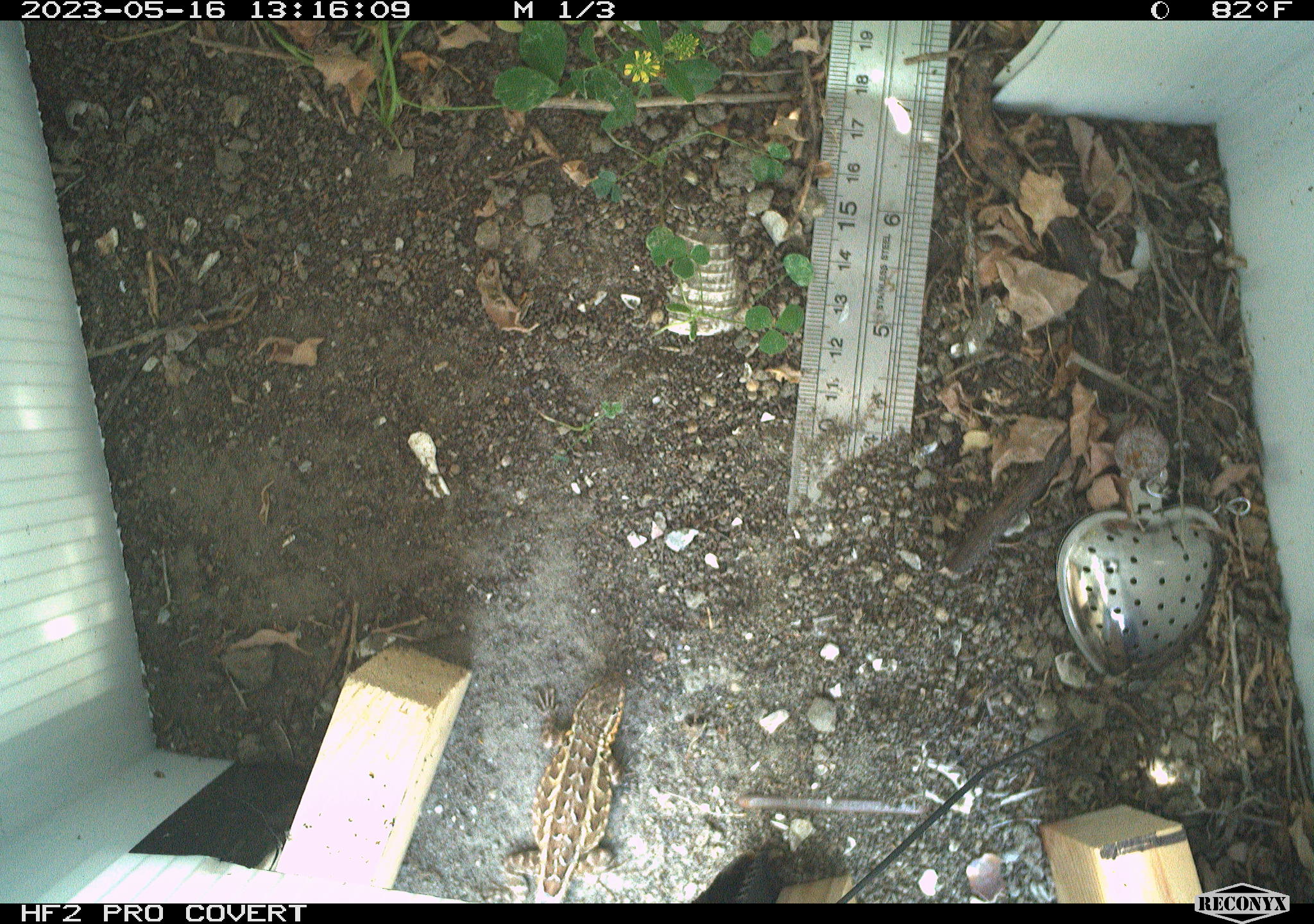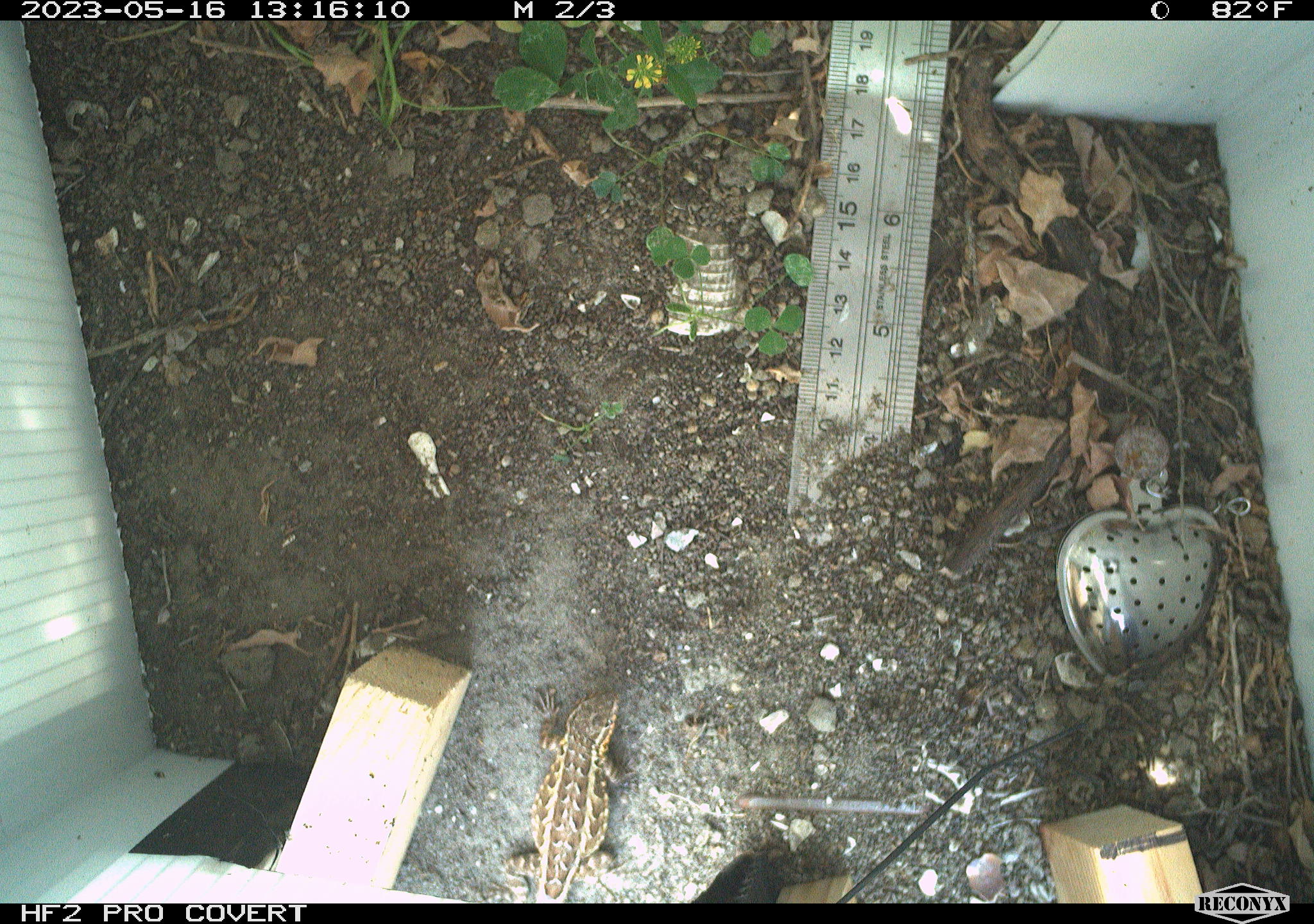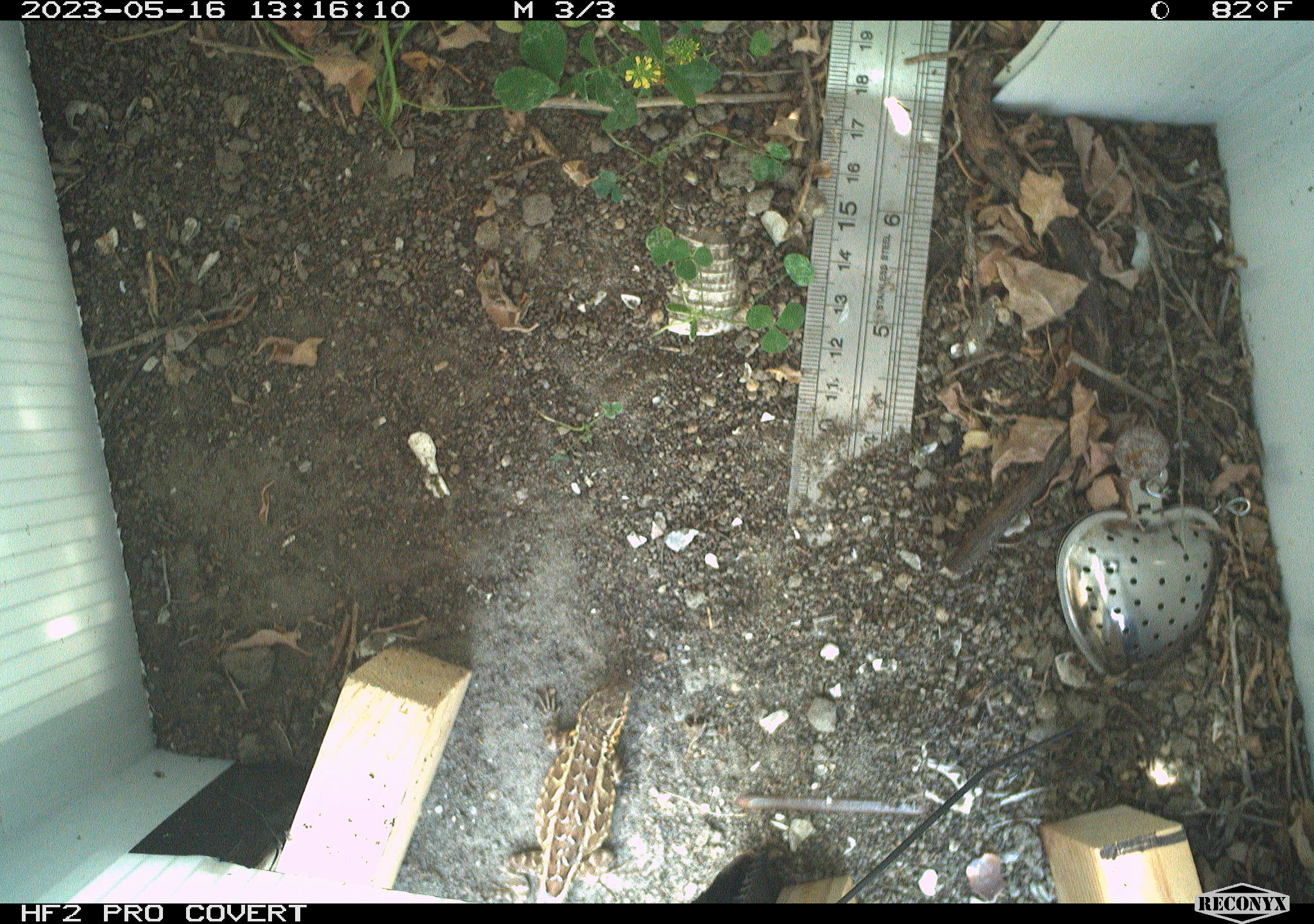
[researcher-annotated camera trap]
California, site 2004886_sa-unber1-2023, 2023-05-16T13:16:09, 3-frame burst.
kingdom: Animalia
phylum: Chordata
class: Reptilia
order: Squamata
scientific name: Squamata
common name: lizards and snakes